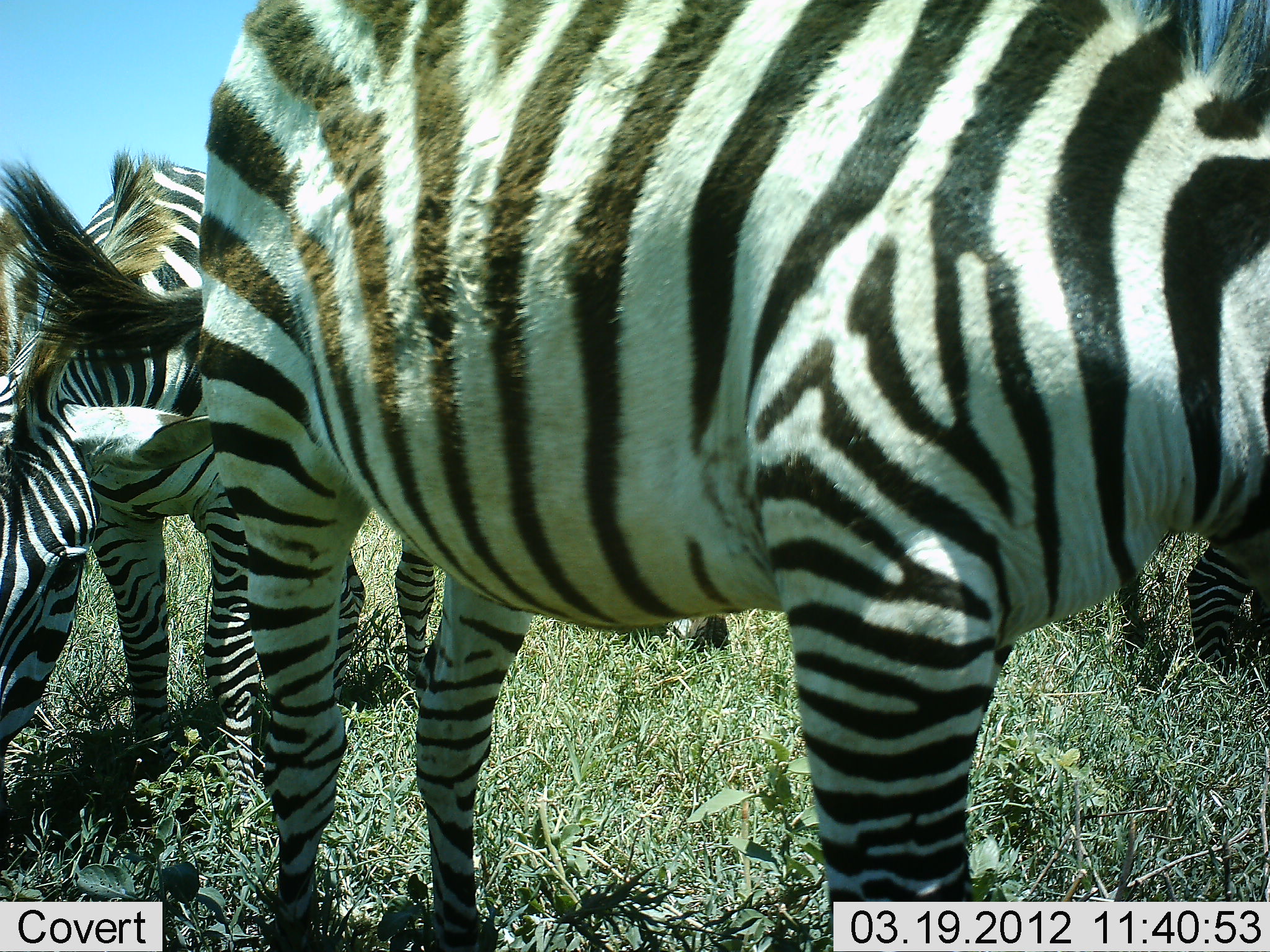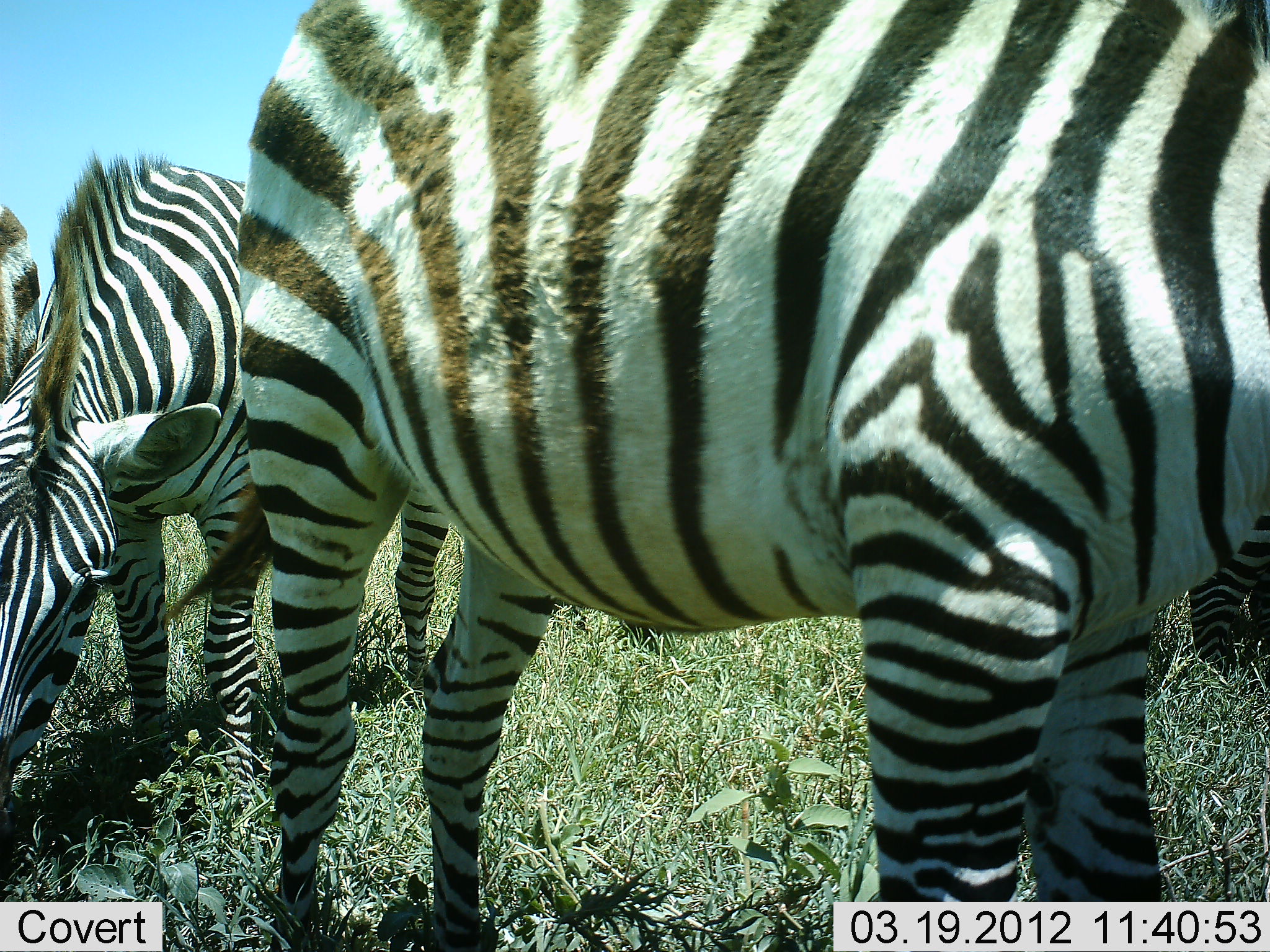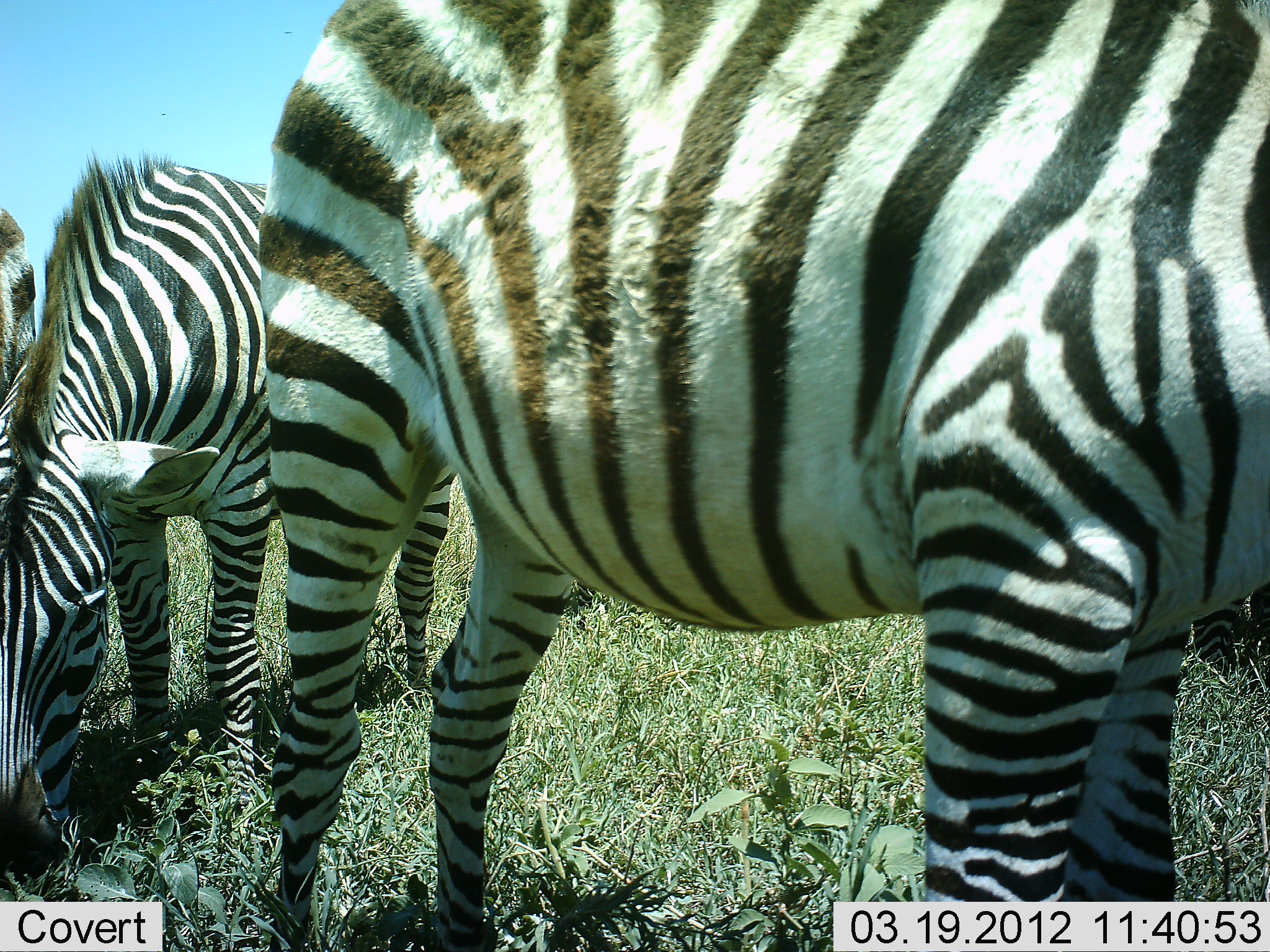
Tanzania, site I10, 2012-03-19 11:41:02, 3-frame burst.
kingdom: Animalia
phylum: Chordata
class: Mammalia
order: Perissodactyla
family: Equidae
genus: Equus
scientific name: Equus quagga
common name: plains zebra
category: zebra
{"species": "zebra (plains zebra) (Equus quagga)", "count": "4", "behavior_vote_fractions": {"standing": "48%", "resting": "5%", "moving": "5%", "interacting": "0%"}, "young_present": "0%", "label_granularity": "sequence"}